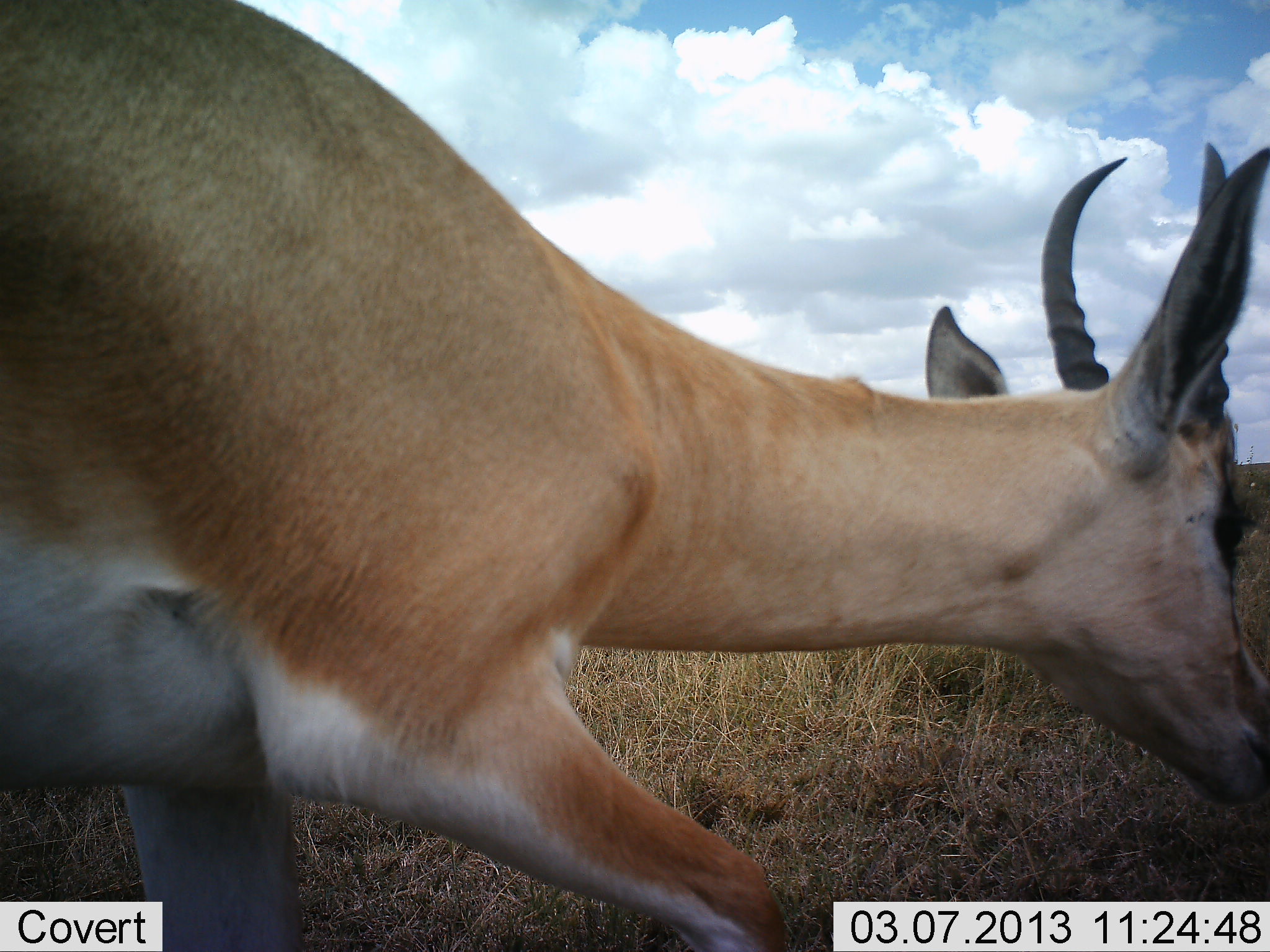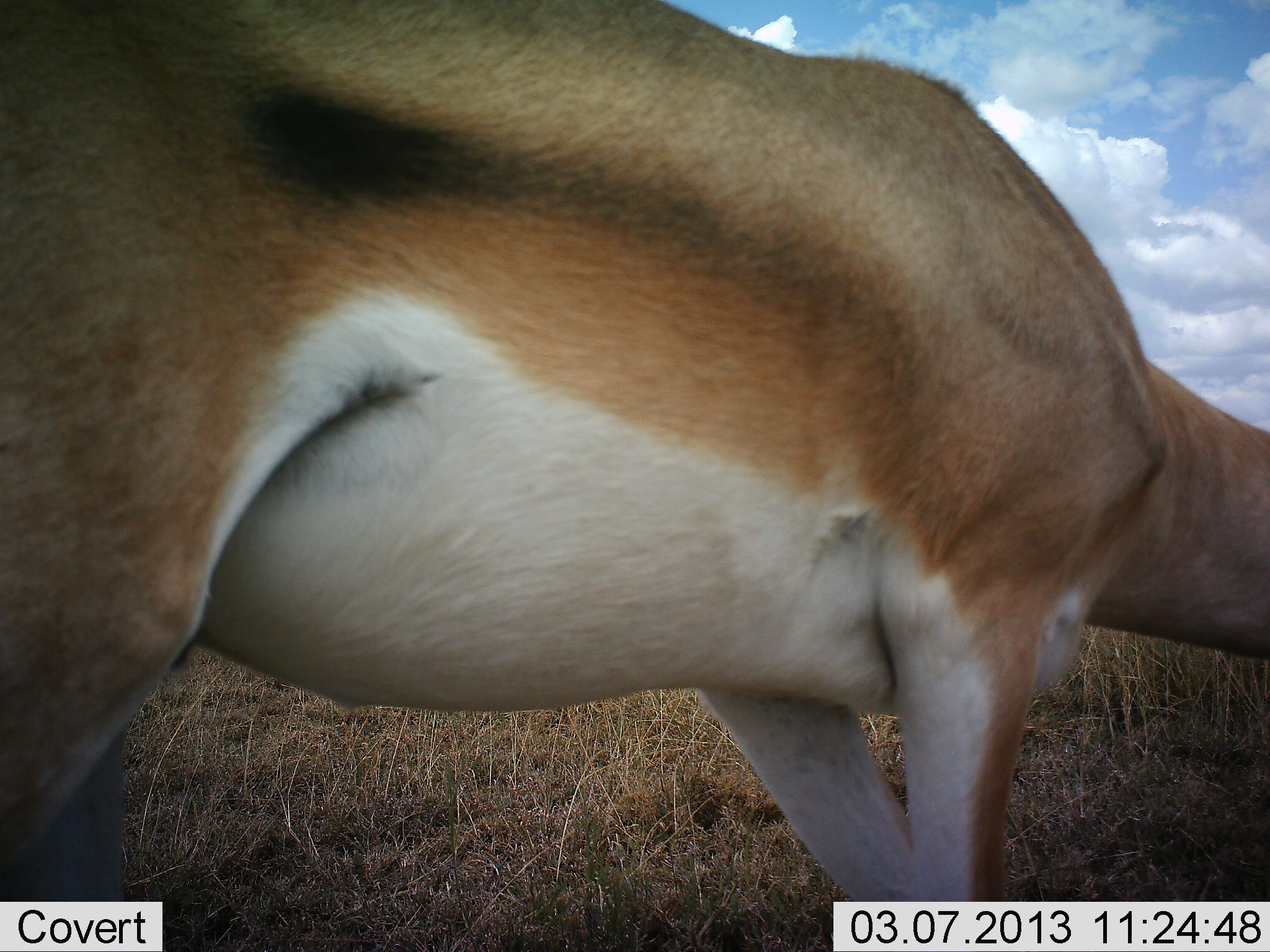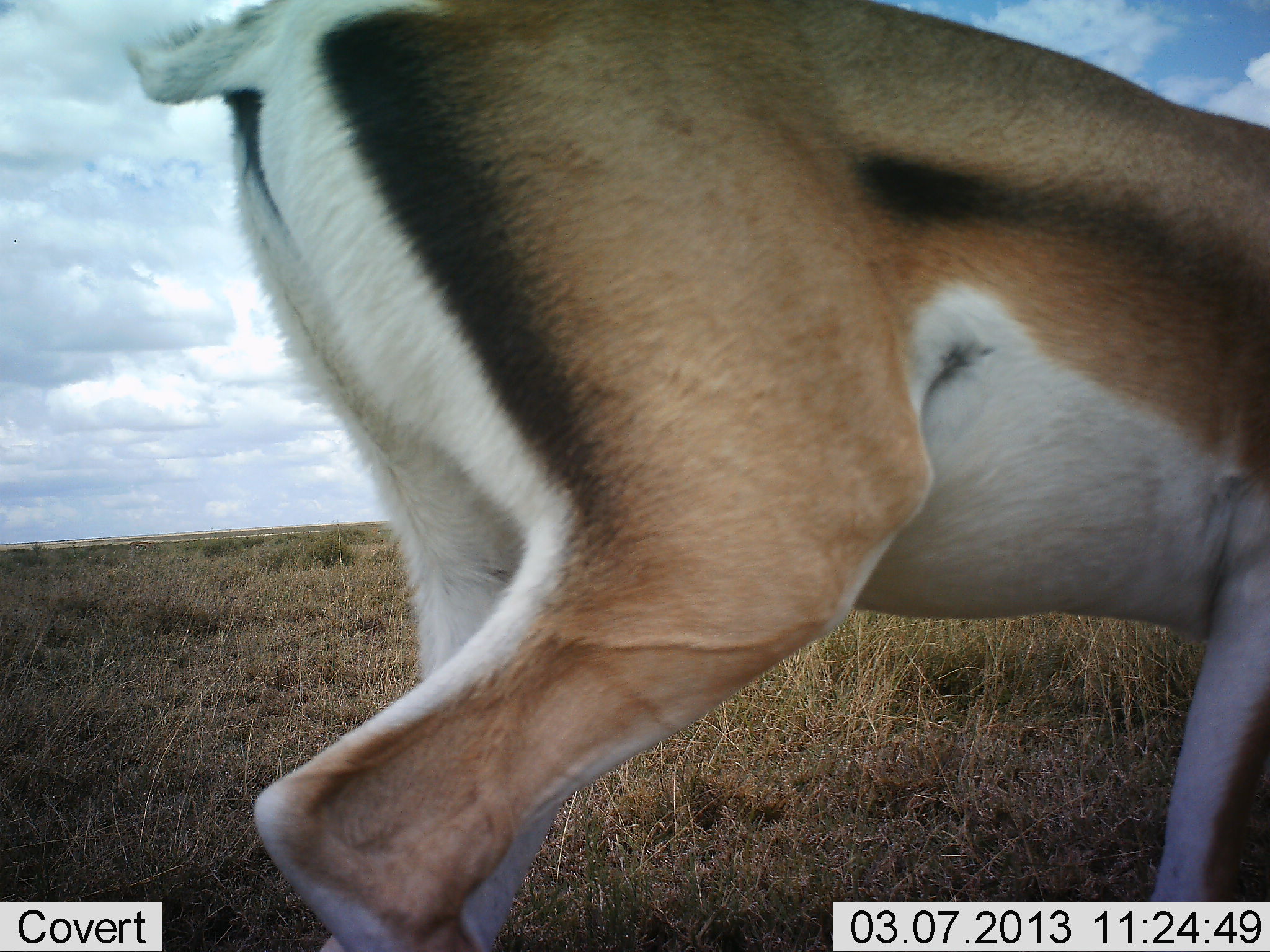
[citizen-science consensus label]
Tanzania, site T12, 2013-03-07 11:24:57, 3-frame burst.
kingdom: Animalia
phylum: Chordata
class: Mammalia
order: Artiodactyla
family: Bovidae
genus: Nanger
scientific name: Nanger granti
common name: grant's gazelle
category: gazellegrants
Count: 1.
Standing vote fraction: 11%.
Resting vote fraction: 0%.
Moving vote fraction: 78%.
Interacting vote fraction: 0%.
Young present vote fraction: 4%.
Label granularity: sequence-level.